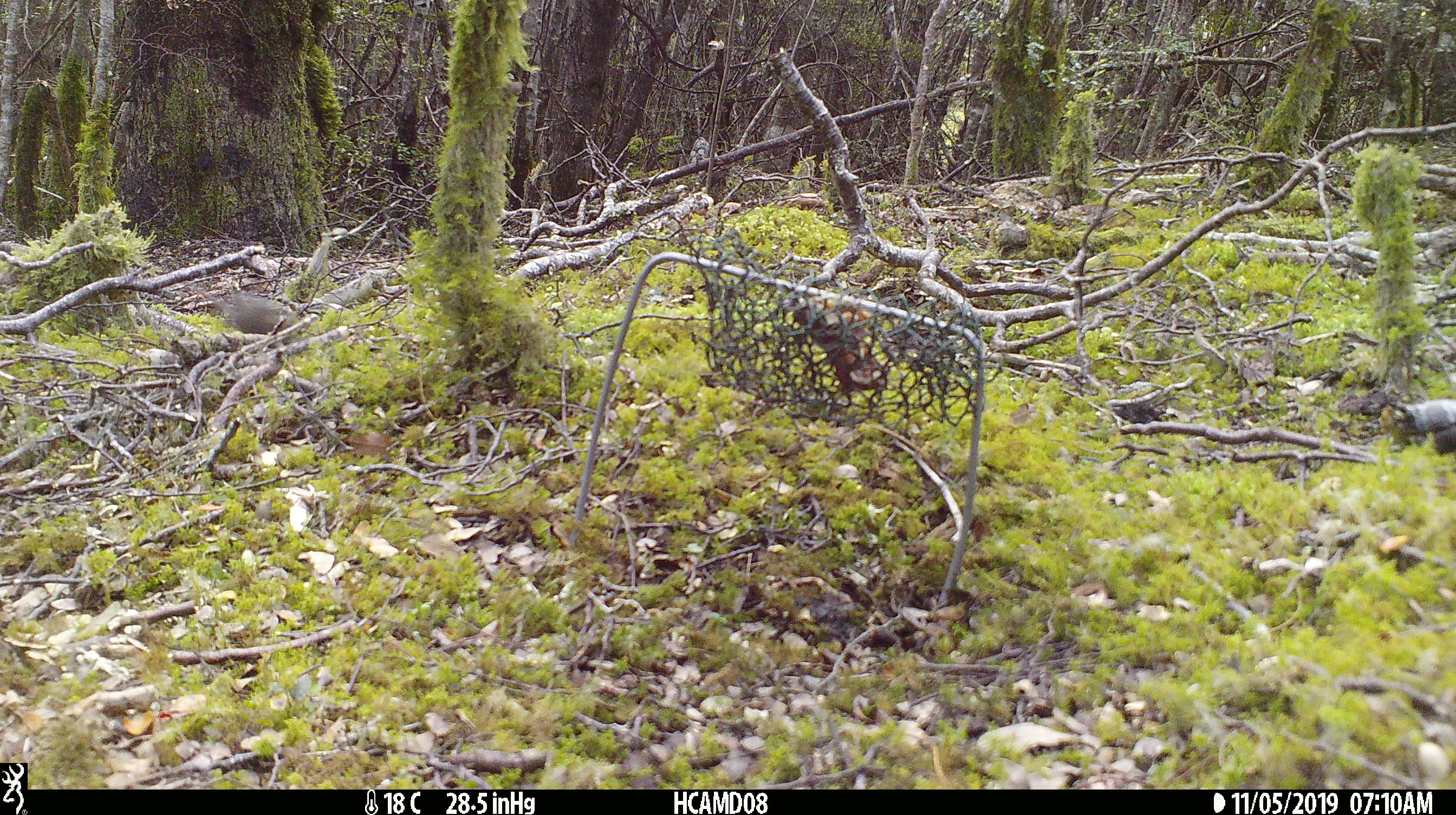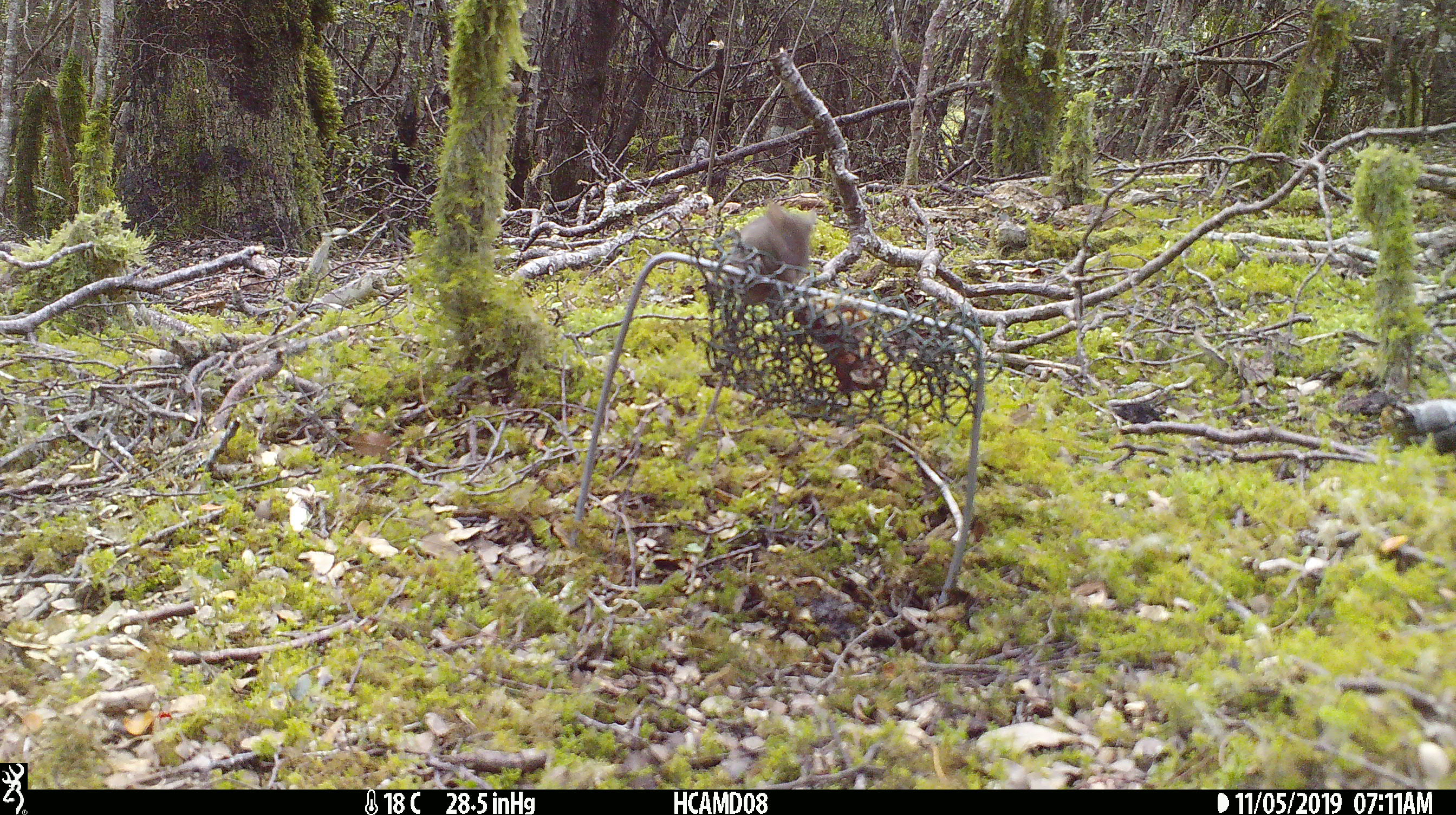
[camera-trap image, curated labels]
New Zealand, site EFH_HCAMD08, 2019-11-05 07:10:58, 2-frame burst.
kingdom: Animalia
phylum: Chordata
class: Mammalia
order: Rodentia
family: Muridae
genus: Mus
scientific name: Mus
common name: mouse